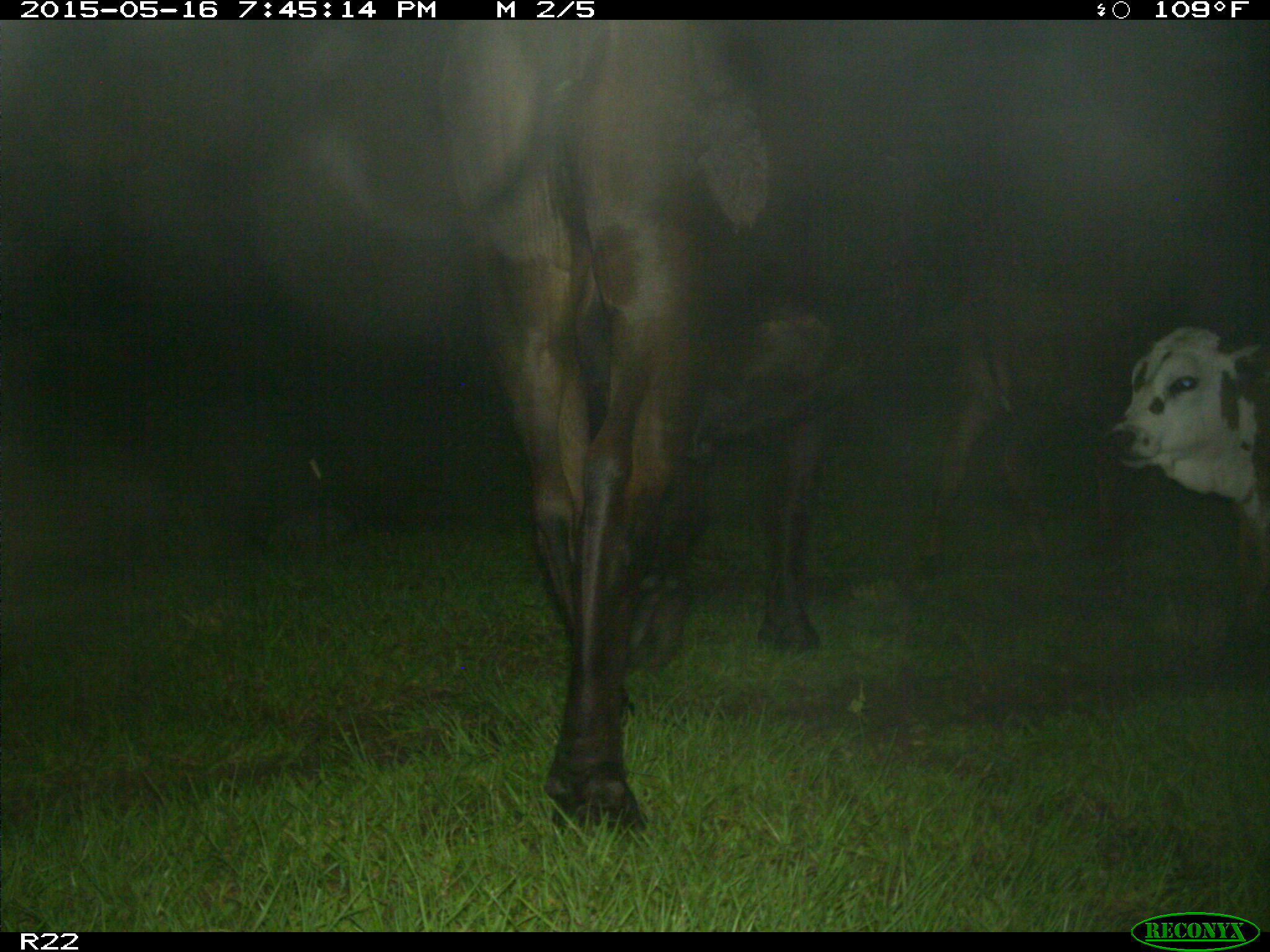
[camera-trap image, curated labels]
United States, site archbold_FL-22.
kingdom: Animalia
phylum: Chordata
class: Mammalia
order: Artiodactyla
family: Bovidae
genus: Bos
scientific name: Bos taurus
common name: domestic cow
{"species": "Bos taurus (domestic cow)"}